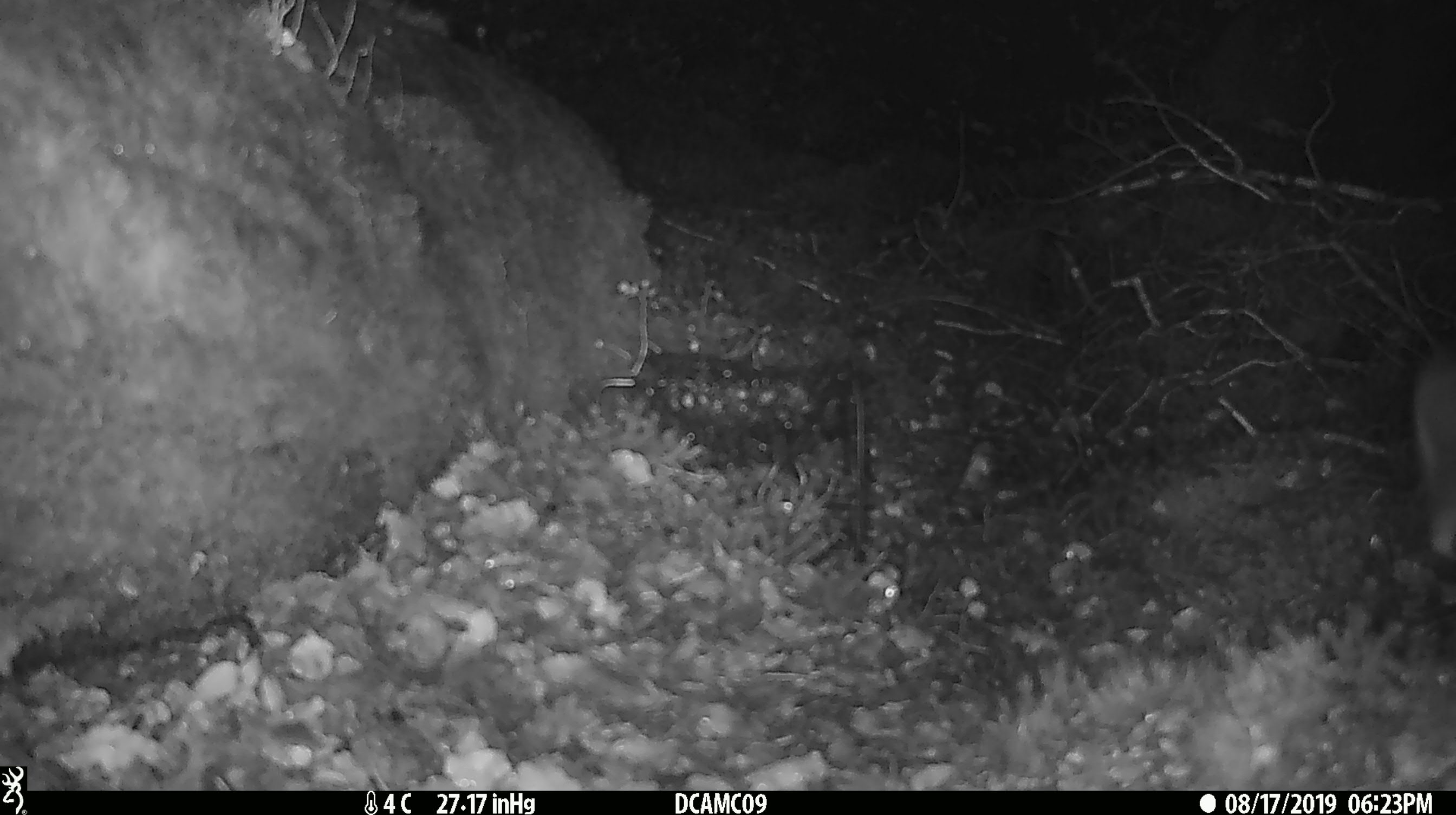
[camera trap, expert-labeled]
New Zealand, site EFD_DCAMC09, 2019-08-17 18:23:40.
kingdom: Animalia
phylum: Chordata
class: Mammalia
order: Rodentia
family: Muridae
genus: Mus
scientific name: Mus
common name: mouse